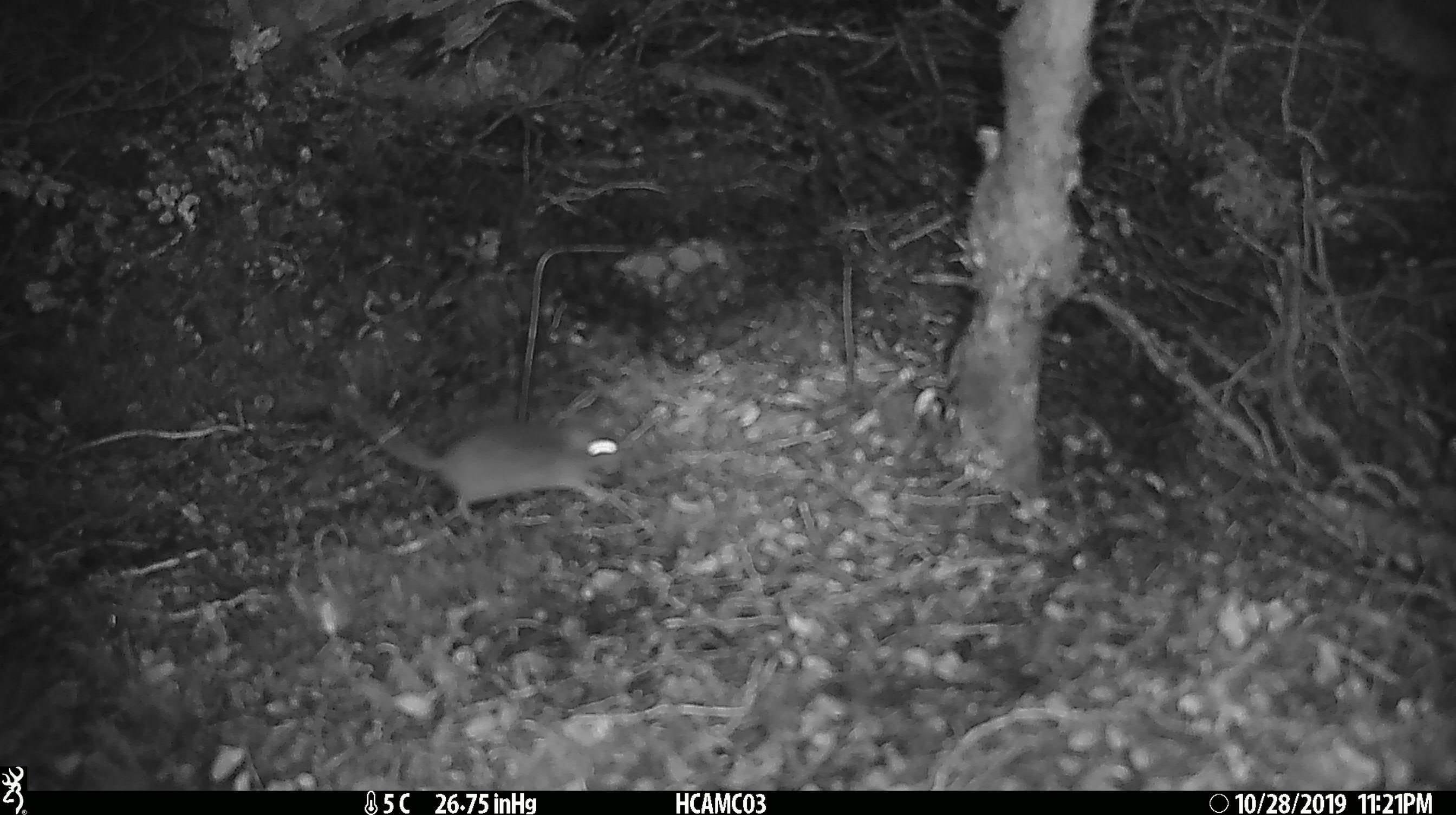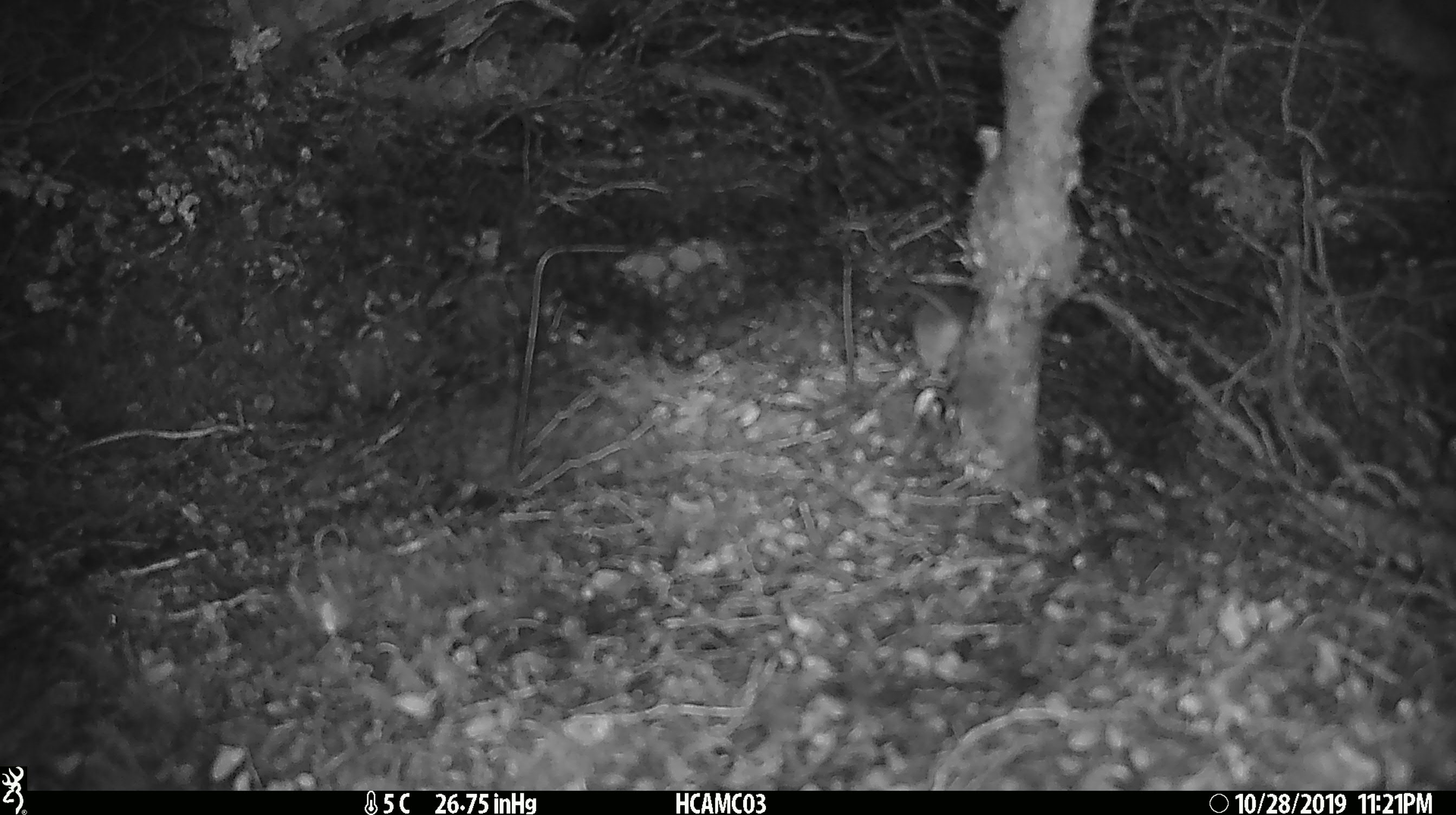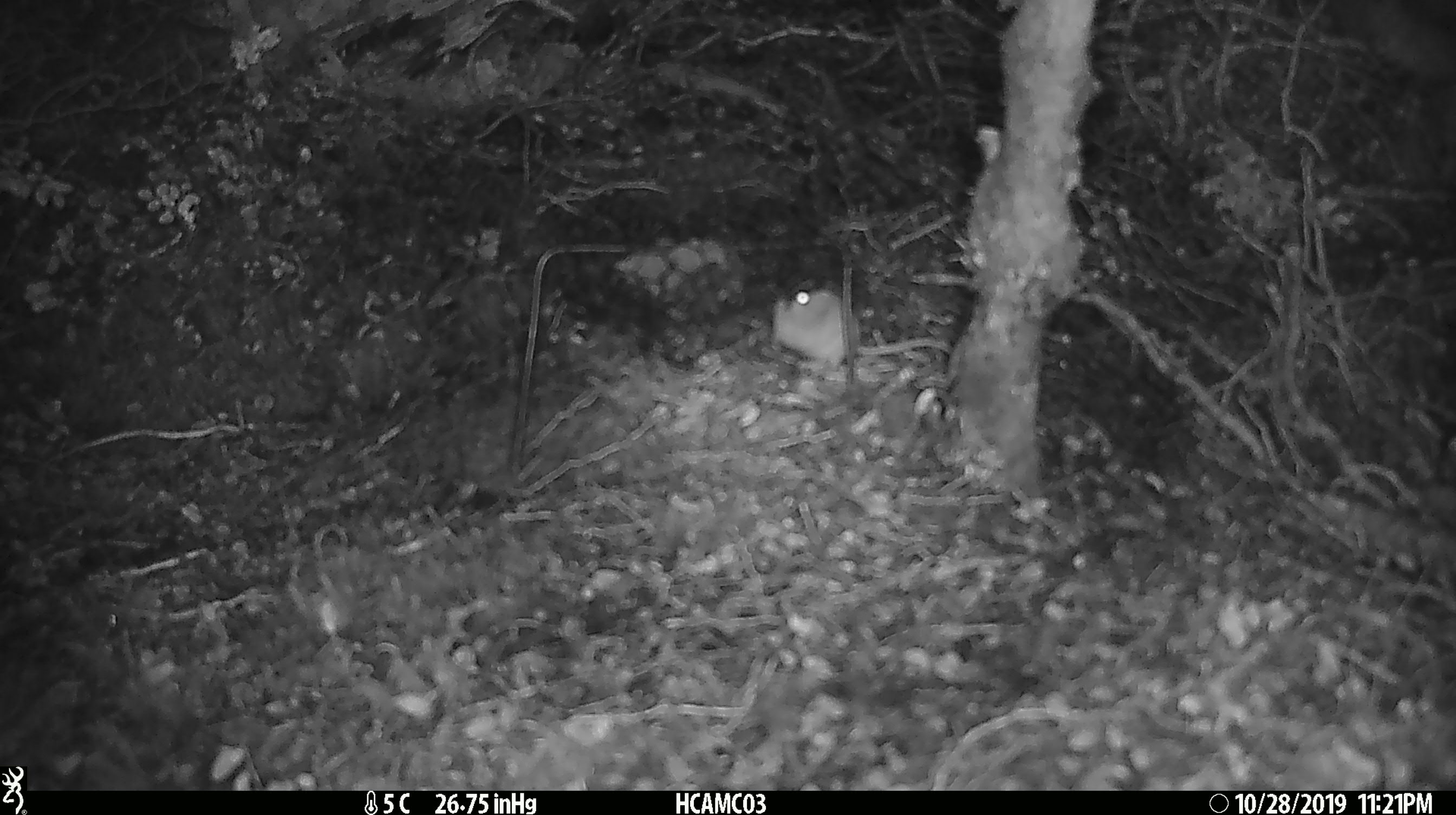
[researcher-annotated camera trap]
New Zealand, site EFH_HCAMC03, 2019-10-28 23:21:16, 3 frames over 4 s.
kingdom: Animalia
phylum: Chordata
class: Mammalia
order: Rodentia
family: Muridae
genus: Mus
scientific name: Mus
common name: mouse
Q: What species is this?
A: Mouse (Mus).